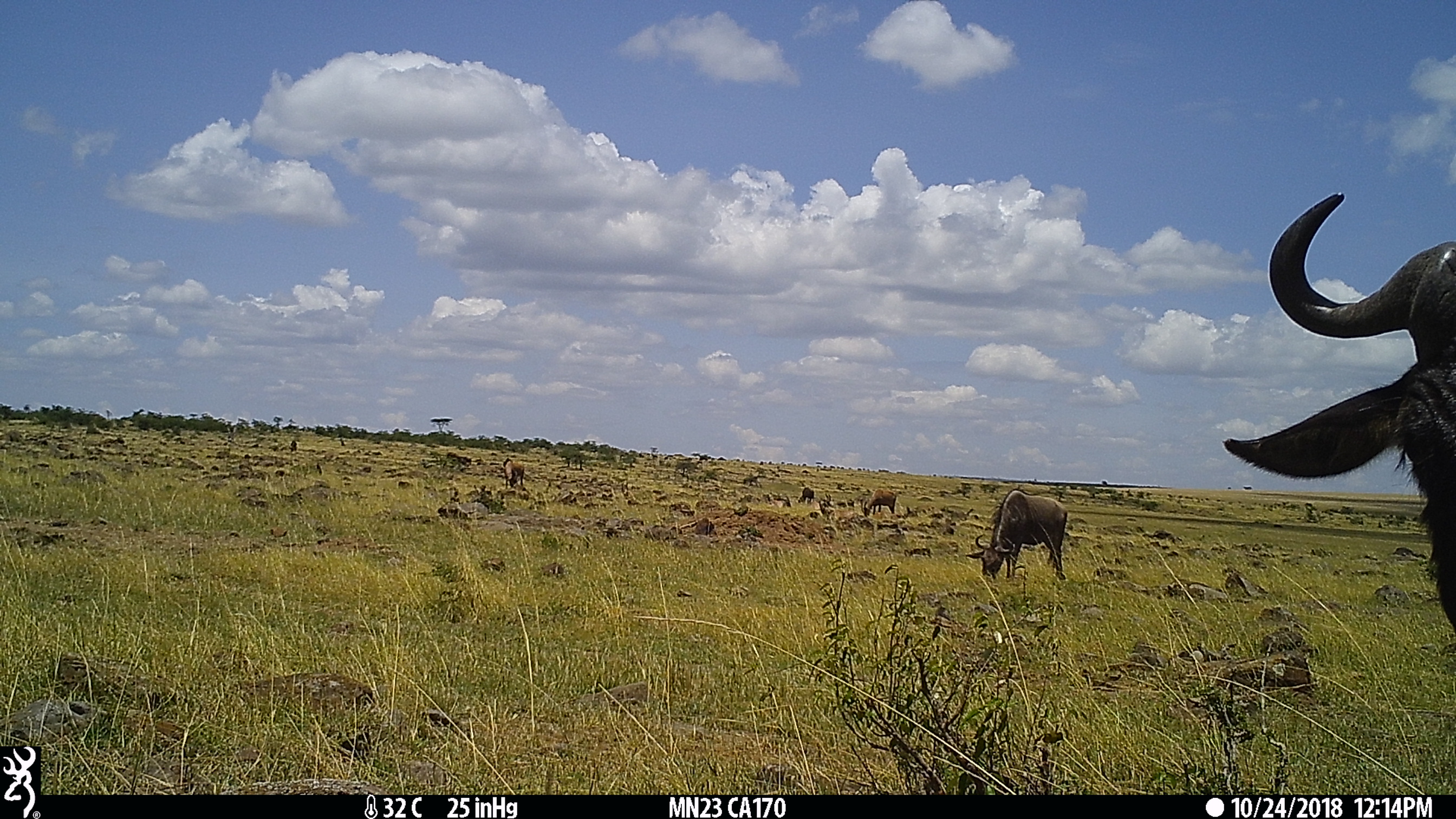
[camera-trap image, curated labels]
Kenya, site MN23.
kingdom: Animalia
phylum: Chordata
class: Mammalia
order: Artiodactyla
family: Bovidae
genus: Damaliscus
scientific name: Damaliscus lunatus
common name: topi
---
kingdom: Animalia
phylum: Chordata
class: Mammalia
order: Artiodactyla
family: Bovidae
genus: Connochaetes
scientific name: Connochaetes taurinus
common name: blue wildebeest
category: wildebeest